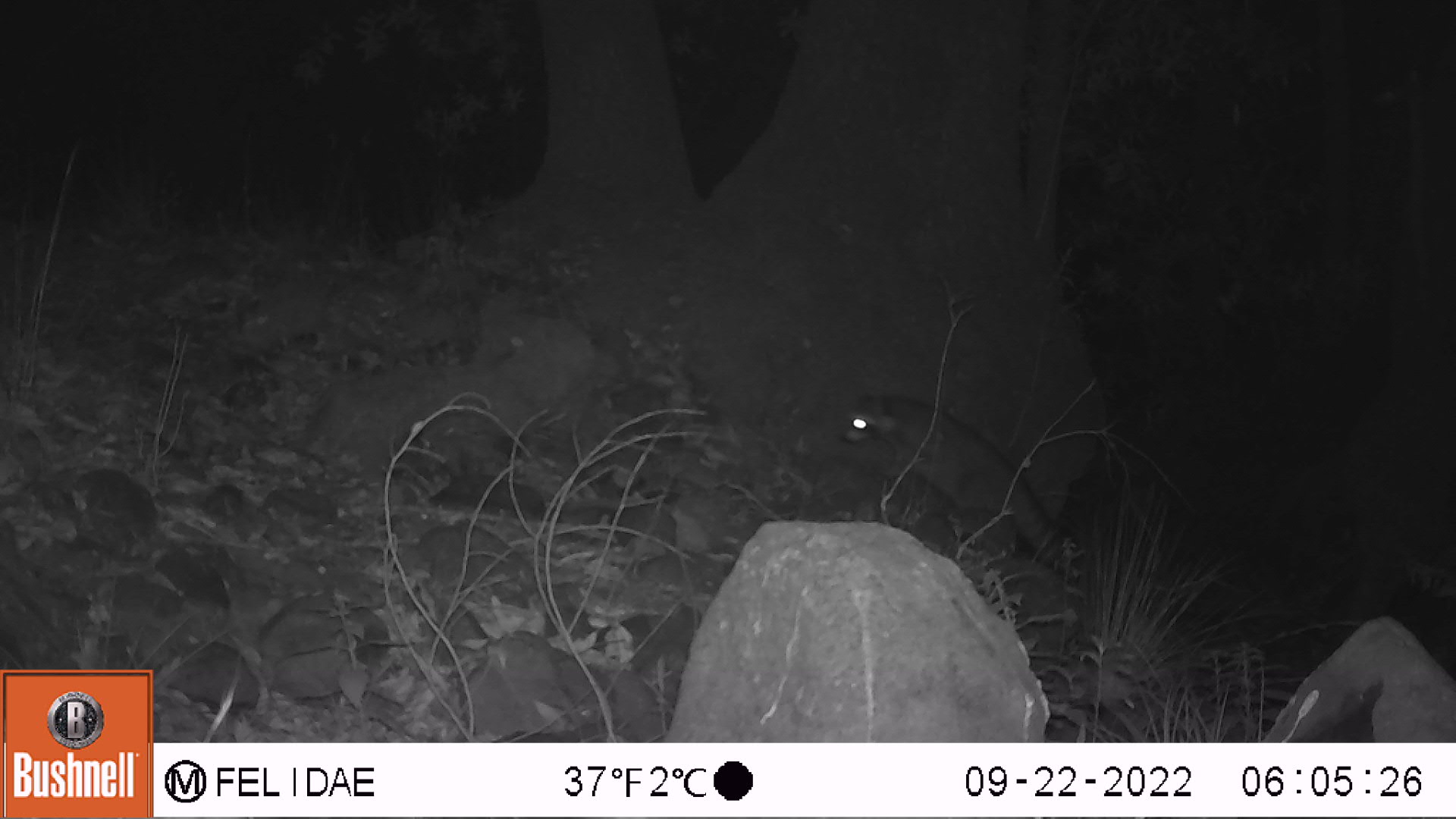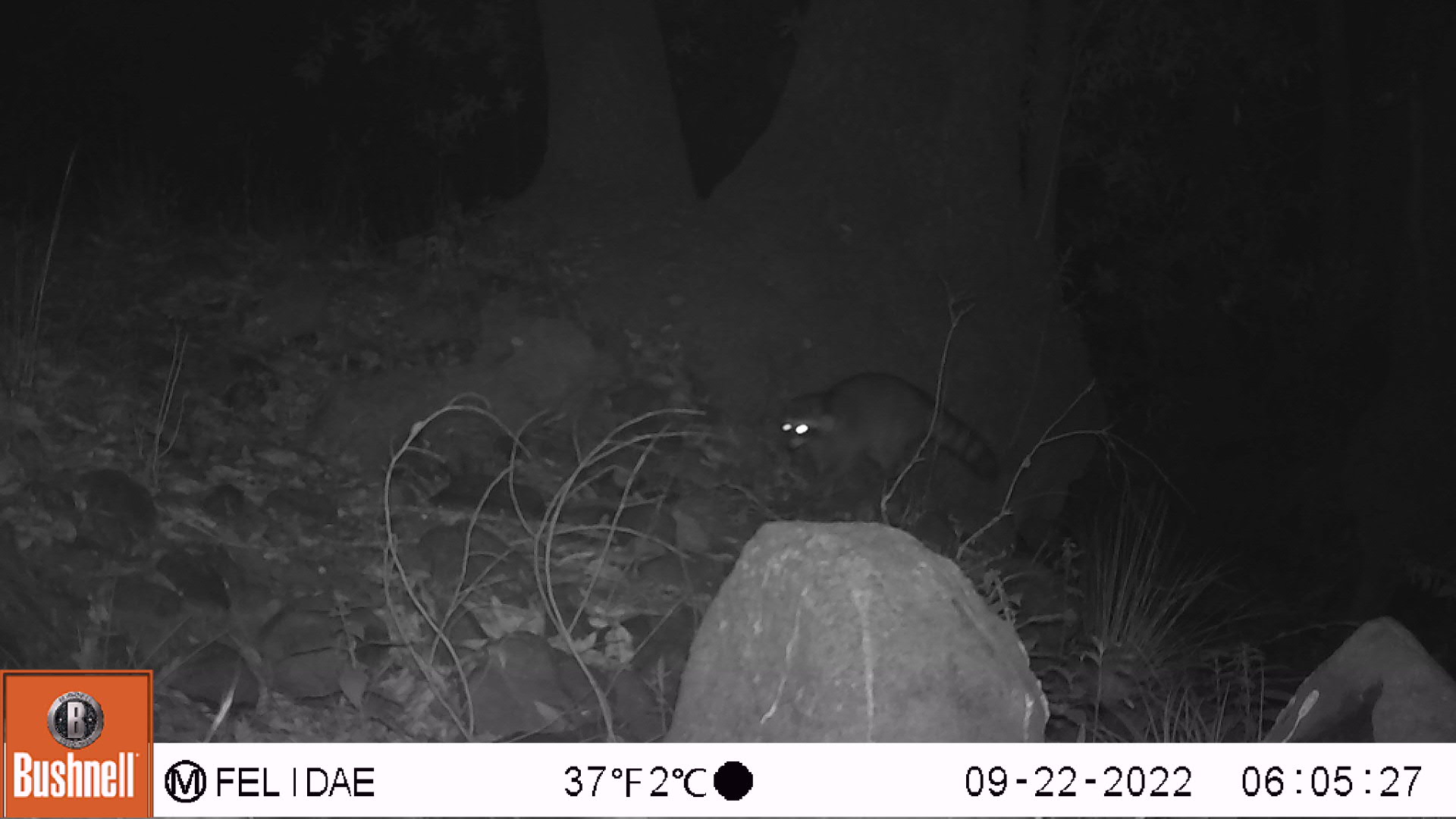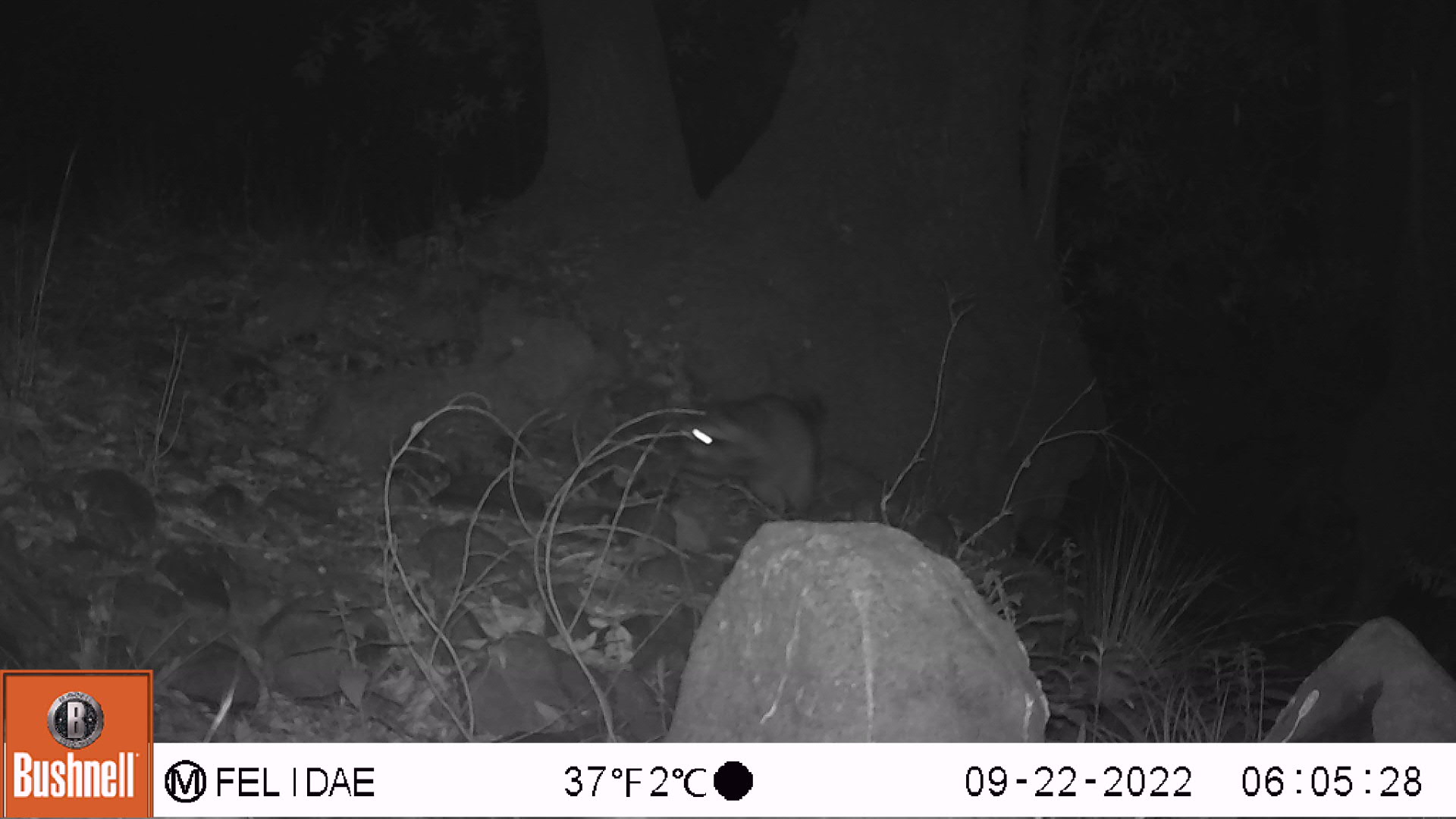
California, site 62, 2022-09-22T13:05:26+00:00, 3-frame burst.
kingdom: Animalia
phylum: Chordata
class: Mammalia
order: Carnivora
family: Procyonidae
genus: Procyon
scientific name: Procyon lotor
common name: raccoon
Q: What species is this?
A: Raccoon (Procyon lotor).